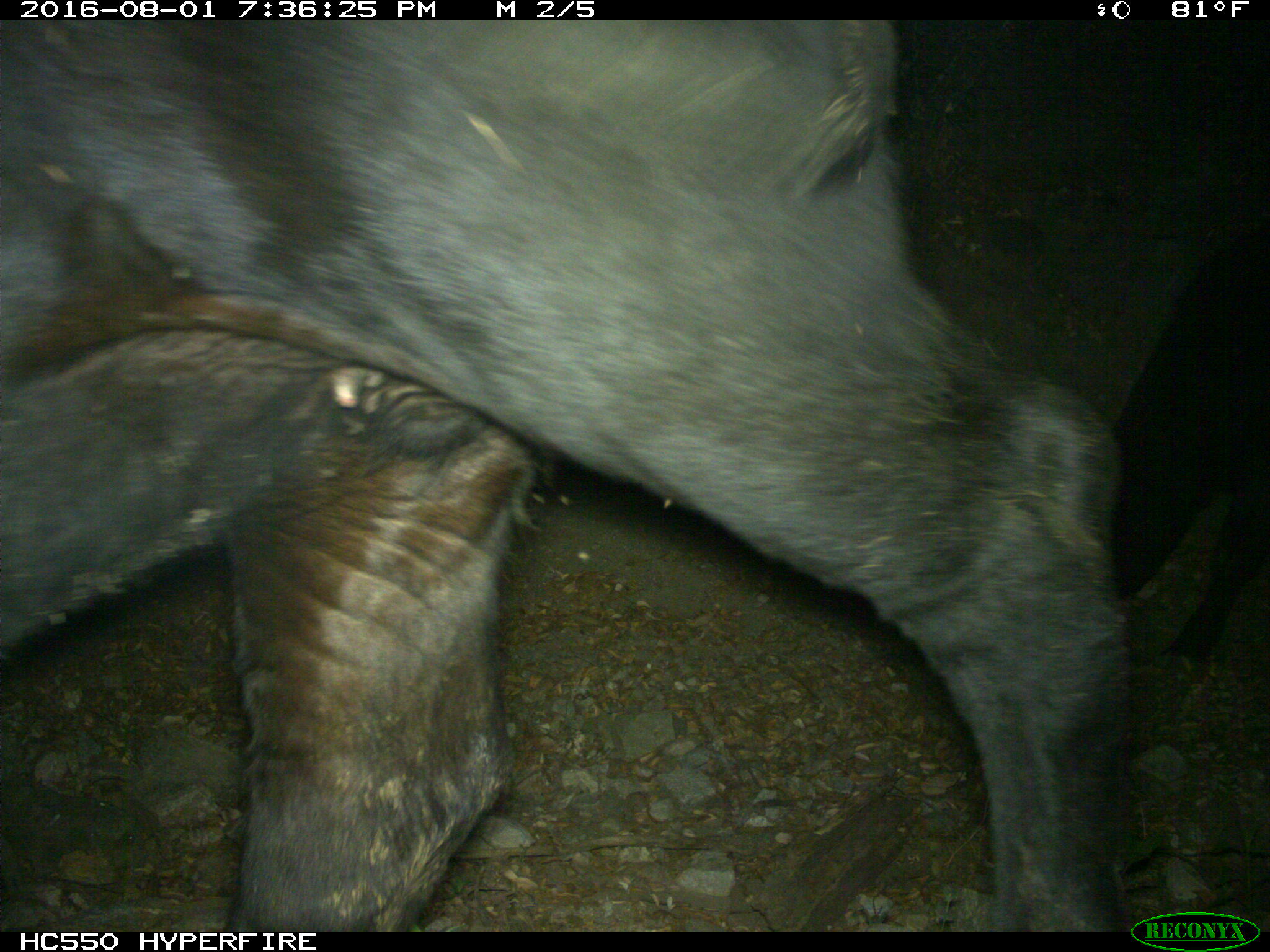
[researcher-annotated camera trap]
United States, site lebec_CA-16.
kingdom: Animalia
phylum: Chordata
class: Mammalia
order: Artiodactyla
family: Bovidae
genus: Bos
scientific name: Bos taurus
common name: domestic cow